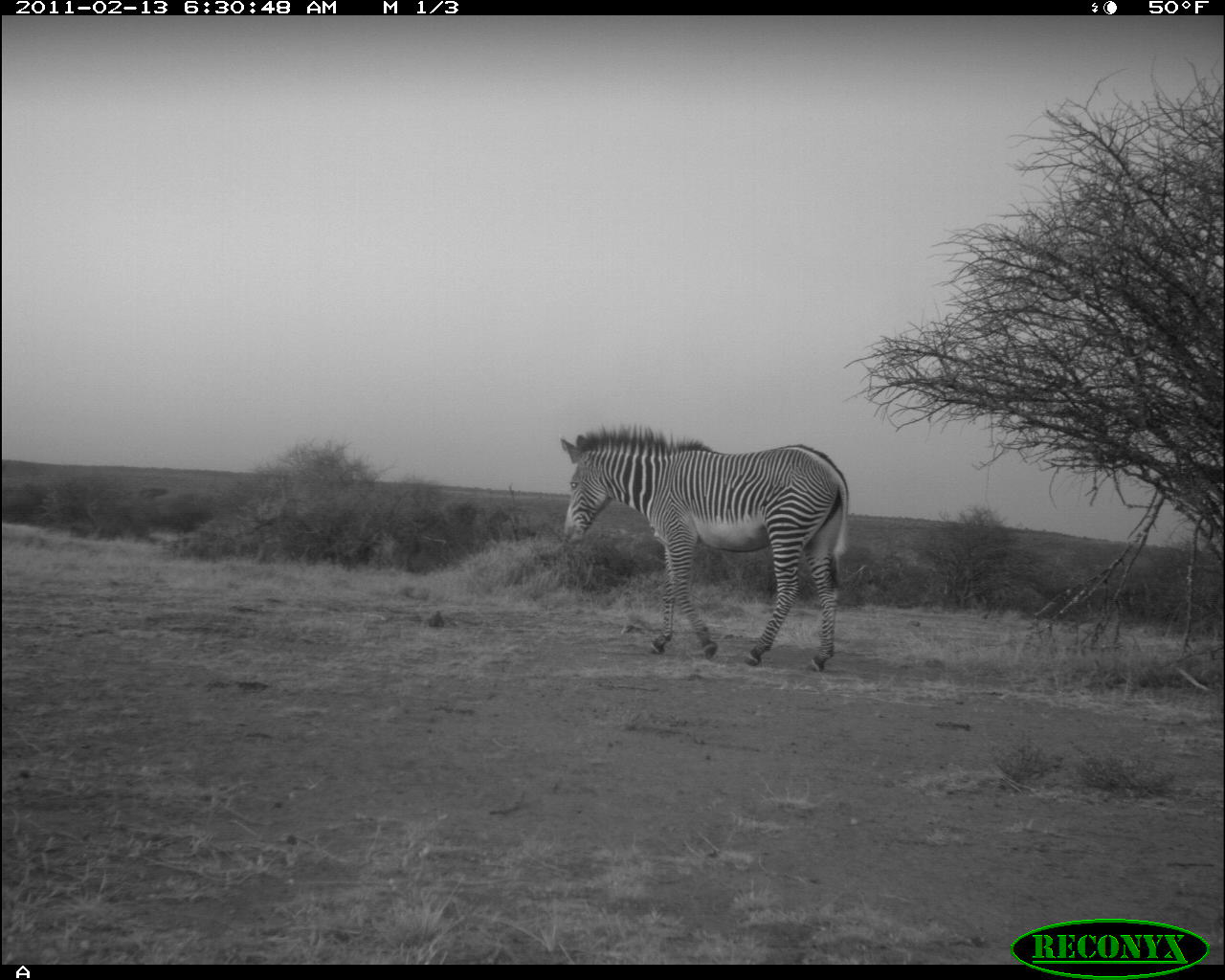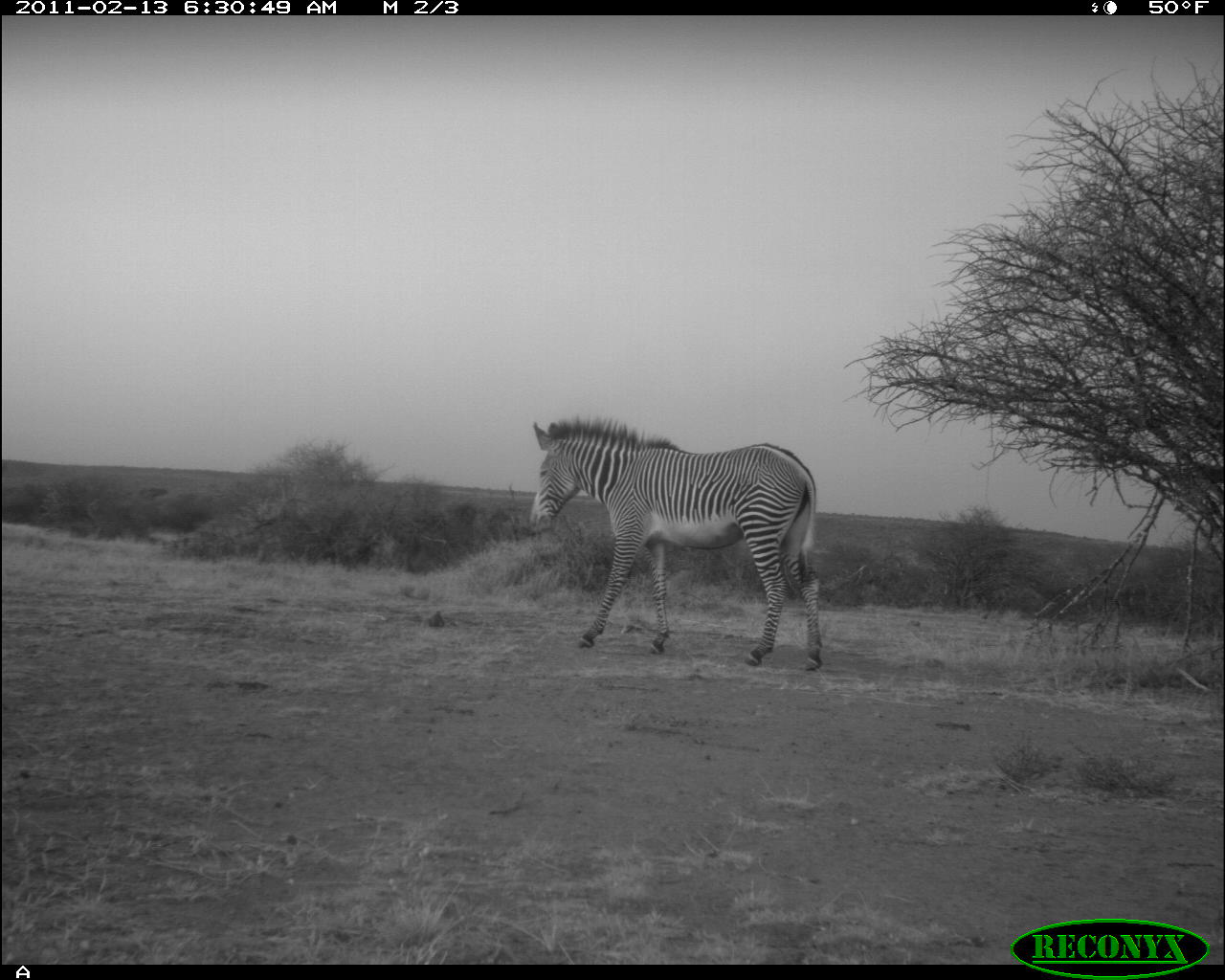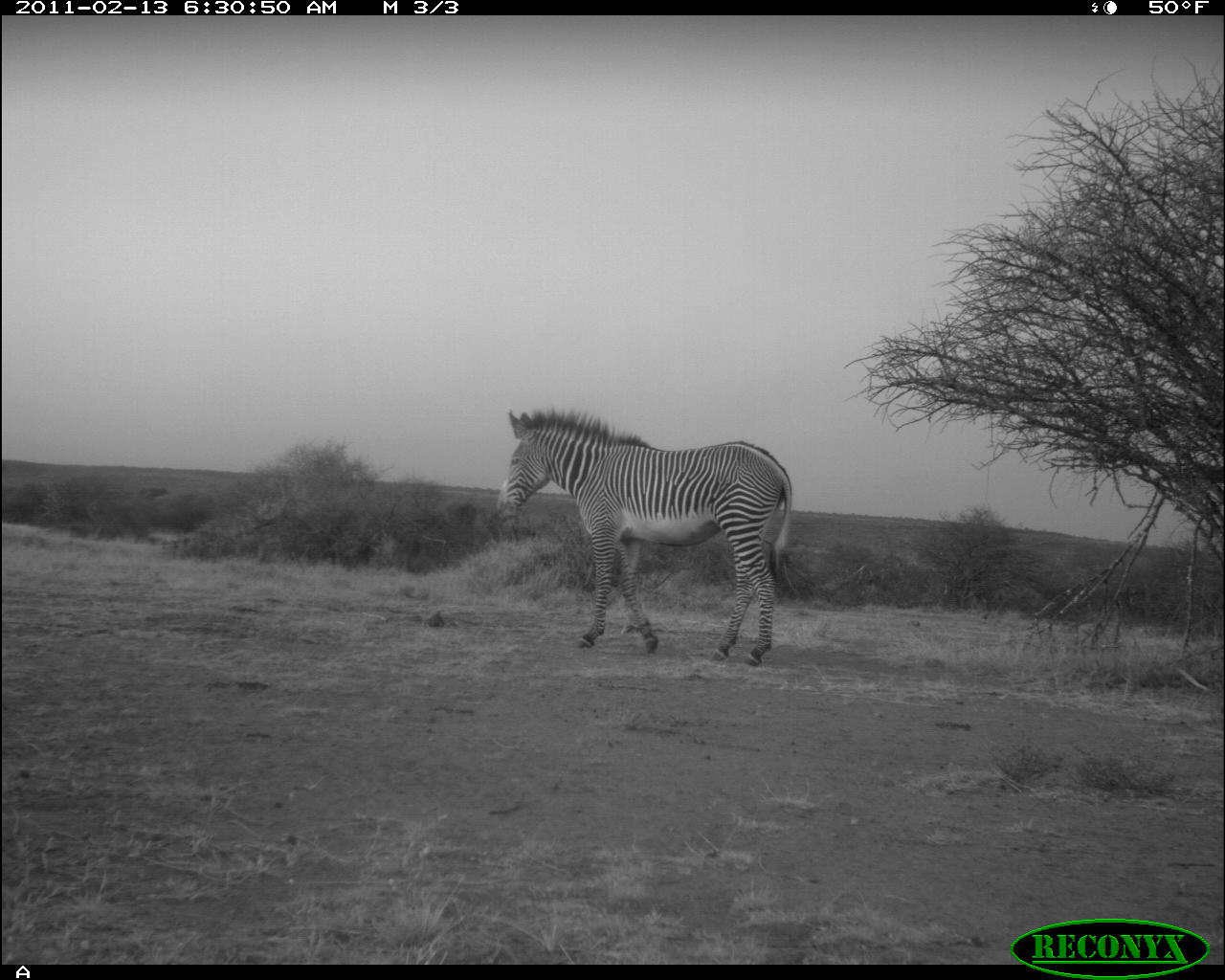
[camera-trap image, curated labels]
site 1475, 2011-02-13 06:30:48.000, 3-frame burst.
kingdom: Animalia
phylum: Chordata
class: Mammalia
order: Perissodactyla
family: Equidae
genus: Equus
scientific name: Equus grevyi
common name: grévy's zebra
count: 1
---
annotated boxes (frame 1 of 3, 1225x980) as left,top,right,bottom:
equus grevyi: 558,419,846,675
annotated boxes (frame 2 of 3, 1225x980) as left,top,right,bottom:
equus grevyi: 526,413,825,670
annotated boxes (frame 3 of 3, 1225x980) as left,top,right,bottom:
equus grevyi: 493,406,795,665